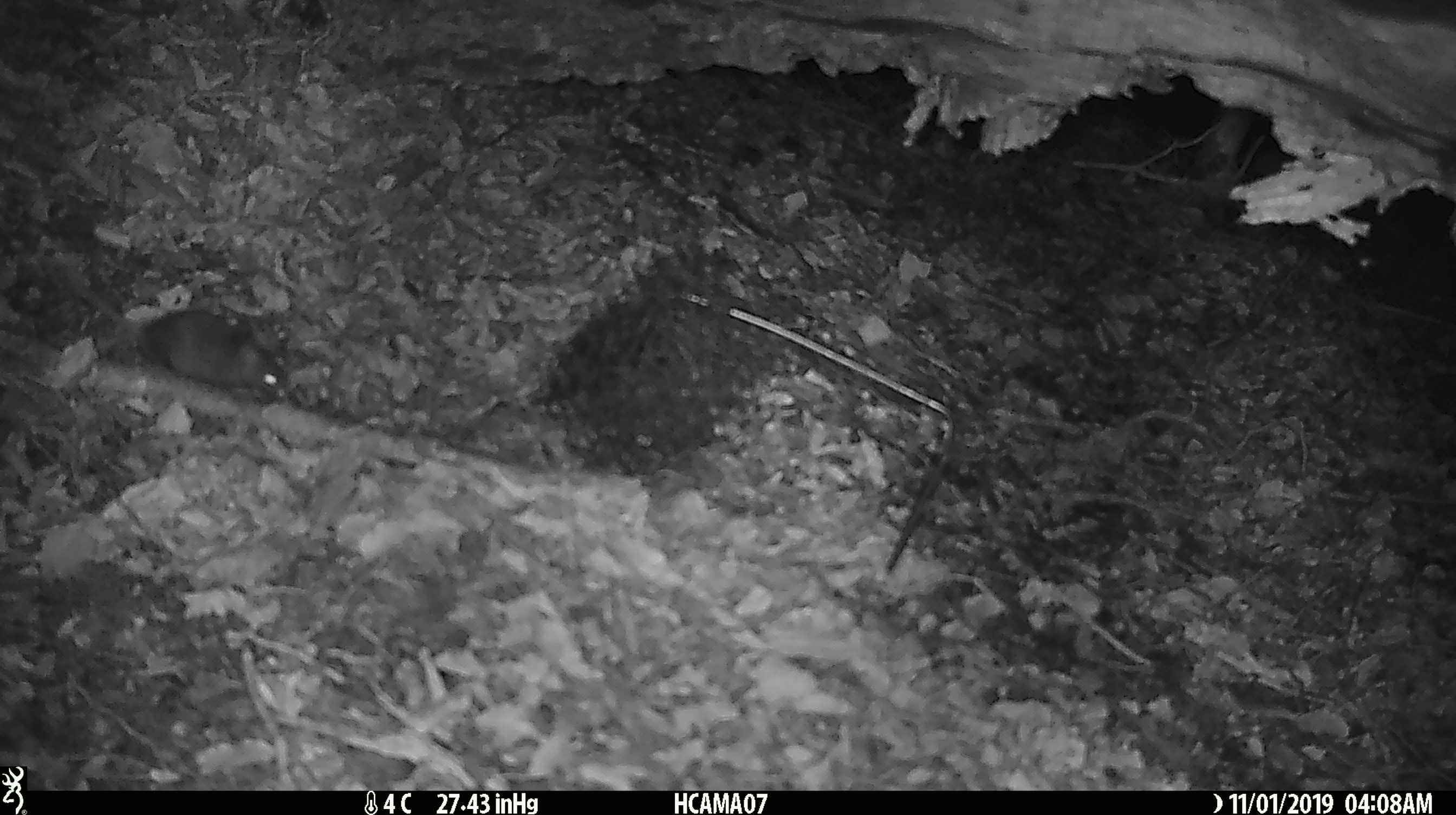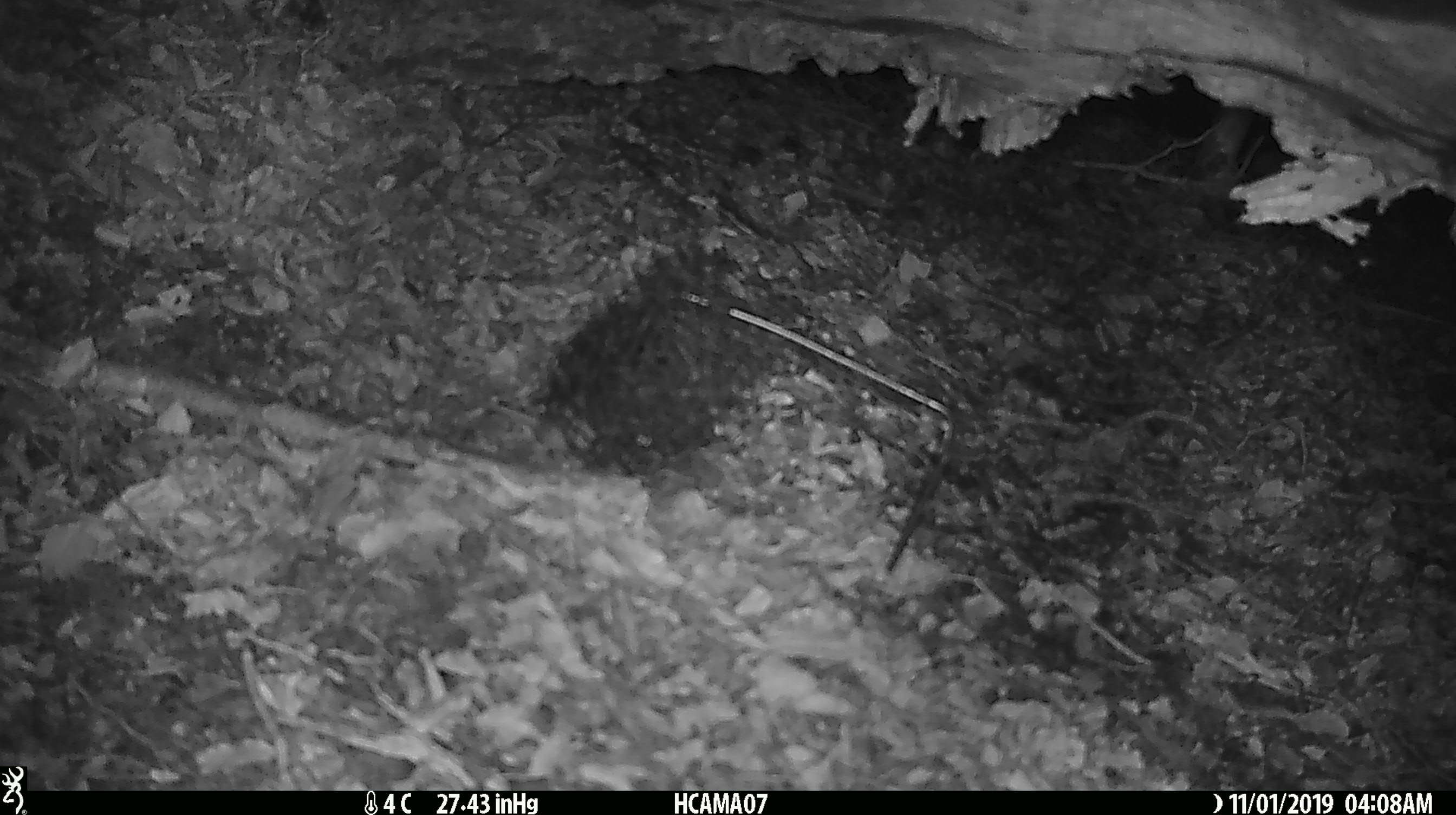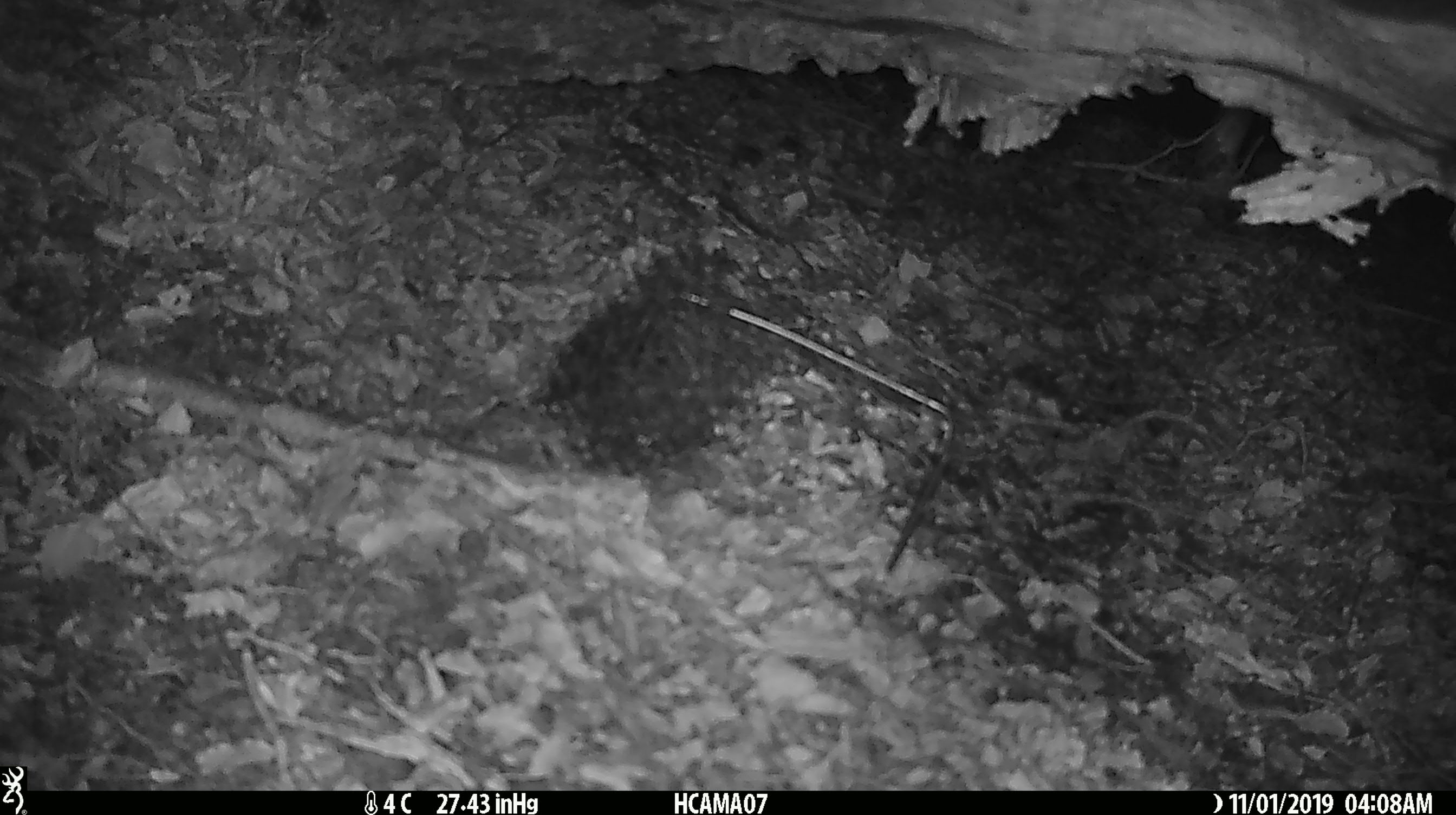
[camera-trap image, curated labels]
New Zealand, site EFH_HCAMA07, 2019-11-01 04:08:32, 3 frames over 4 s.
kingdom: Animalia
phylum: Chordata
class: Mammalia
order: Rodentia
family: Muridae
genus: Mus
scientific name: Mus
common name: mouse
Mouse (Mus).